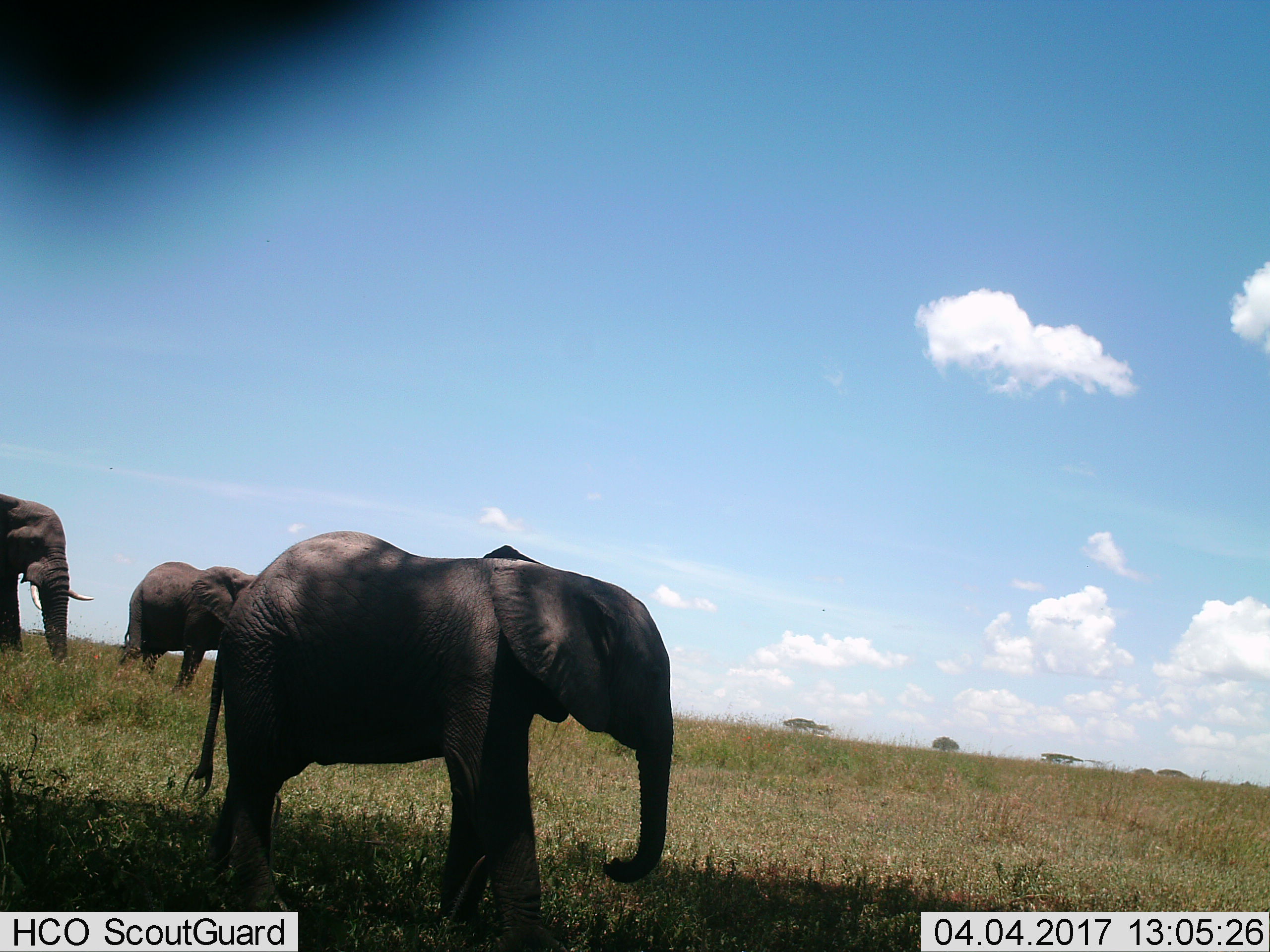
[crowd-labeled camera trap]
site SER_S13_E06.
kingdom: Animalia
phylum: Chordata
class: Mammalia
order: Proboscidea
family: Elephantidae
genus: Loxodonta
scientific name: Loxodonta africana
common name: african bush elephant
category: elephant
Elephant (african bush elephant) (Loxodonta africana), count 3. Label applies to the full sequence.